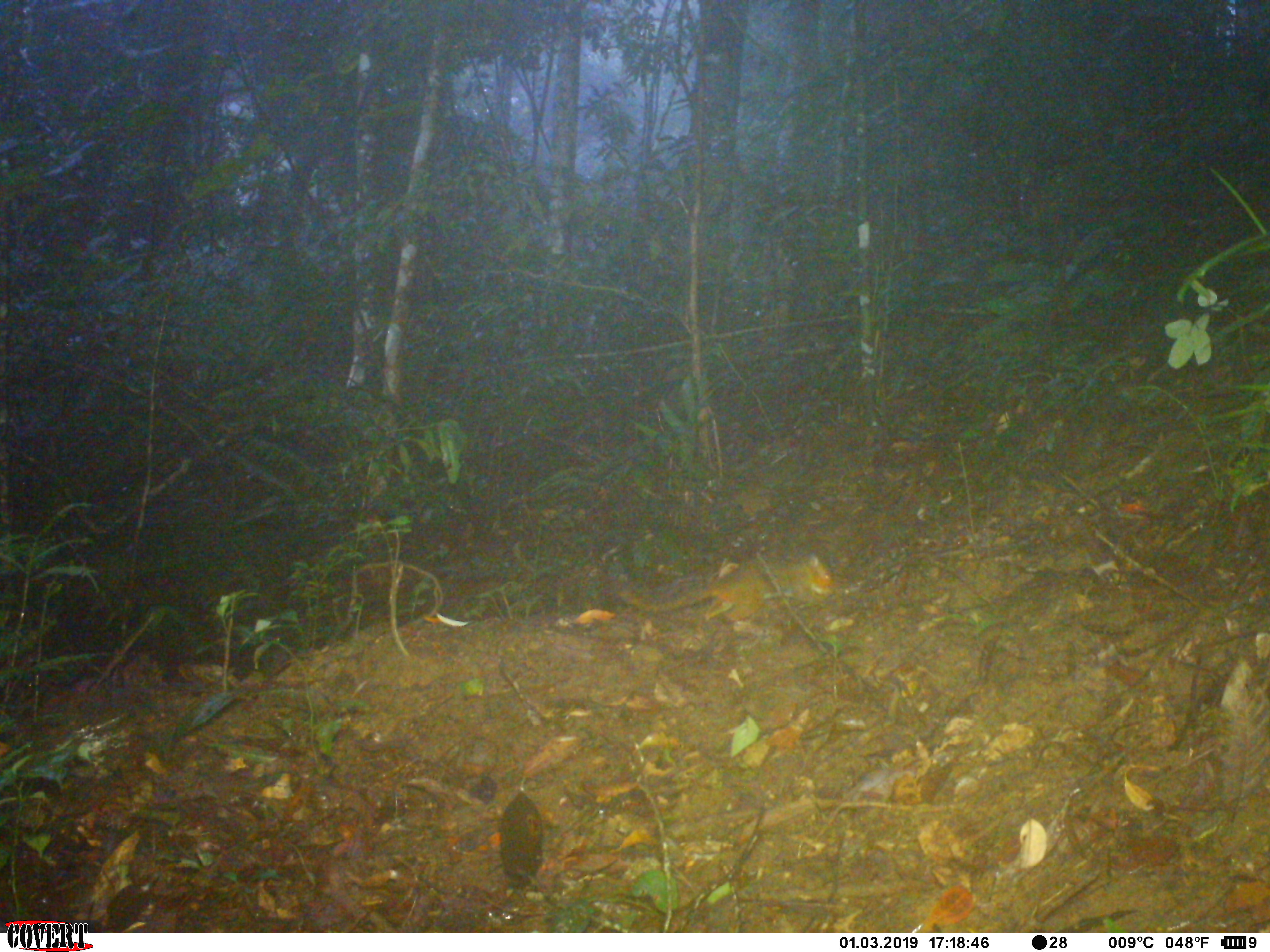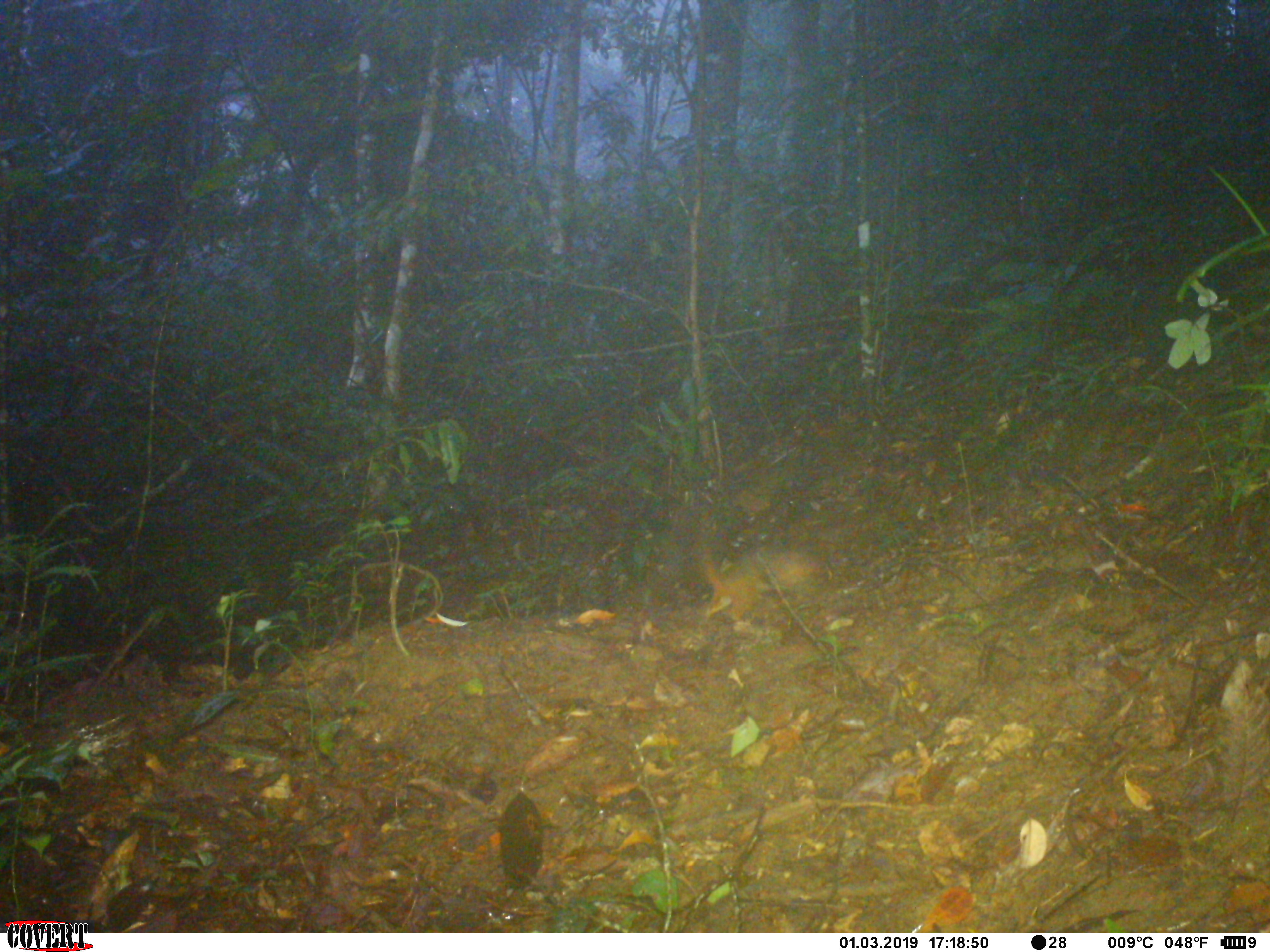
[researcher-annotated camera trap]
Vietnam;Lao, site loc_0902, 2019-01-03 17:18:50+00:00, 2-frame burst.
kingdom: Animalia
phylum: Chordata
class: Mammalia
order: Rodentia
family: Sciuridae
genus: Dremomys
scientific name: Dremomys rufigenis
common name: red-cheeked squirrel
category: red cheeked squirrel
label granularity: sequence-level